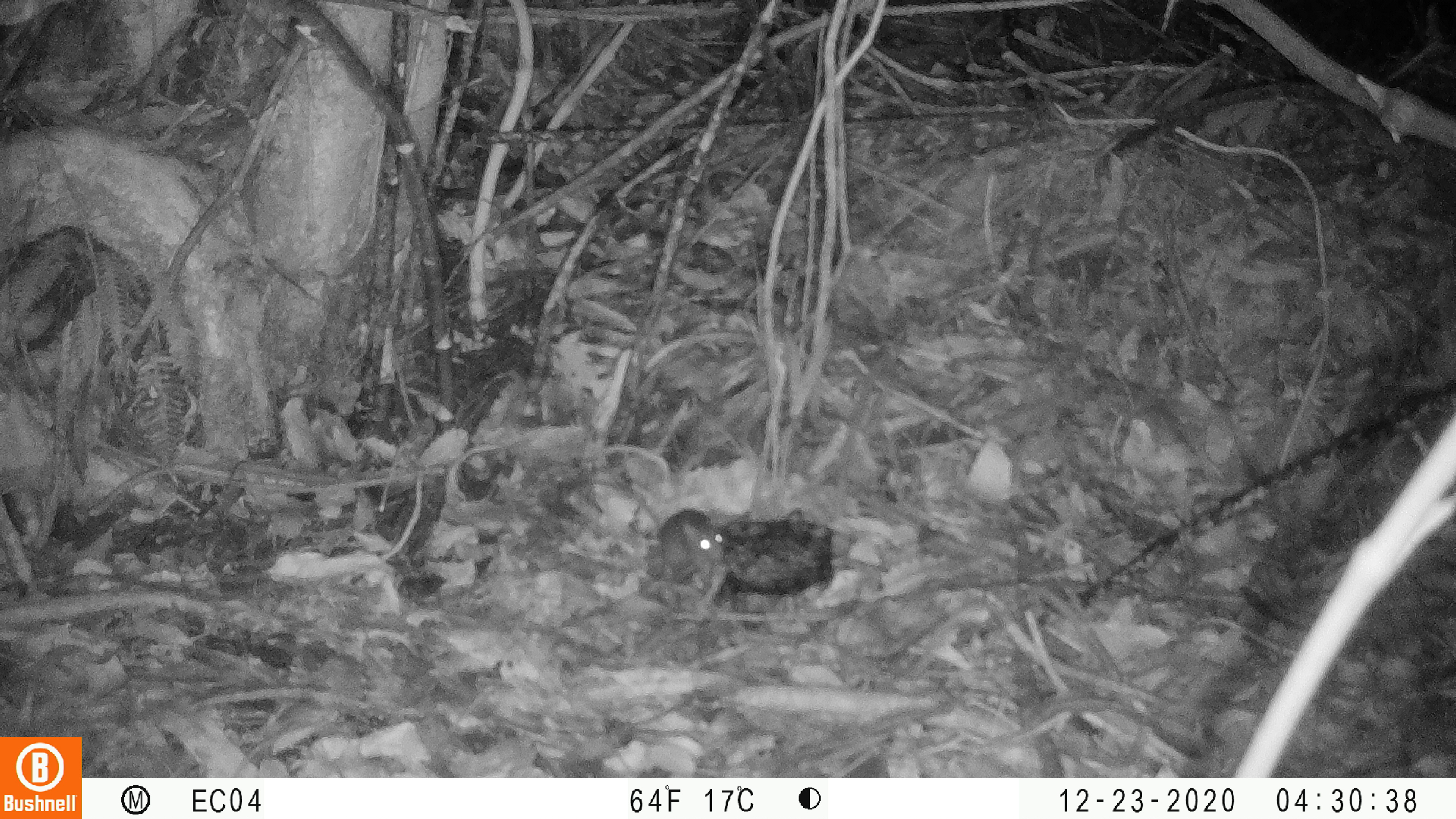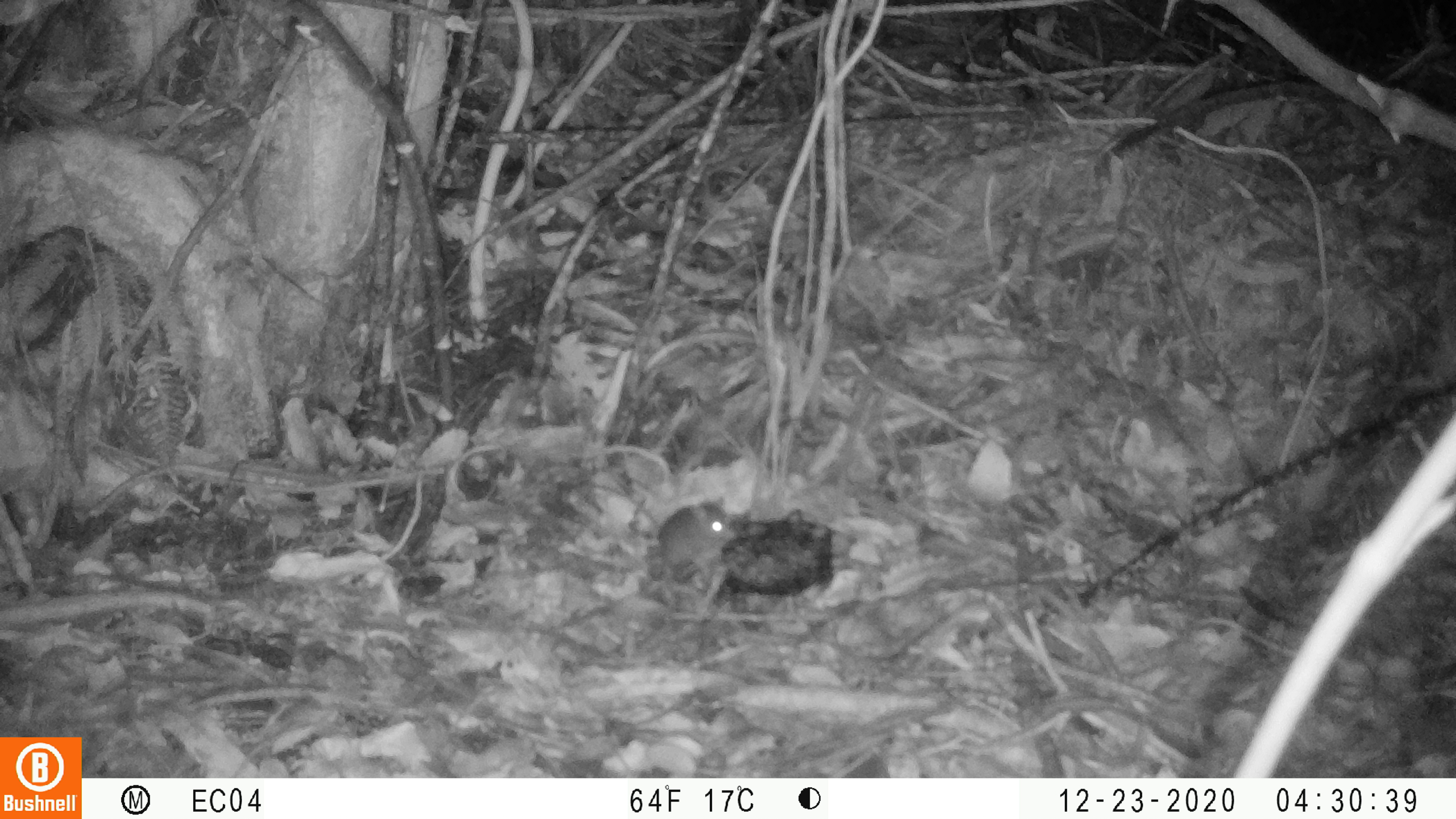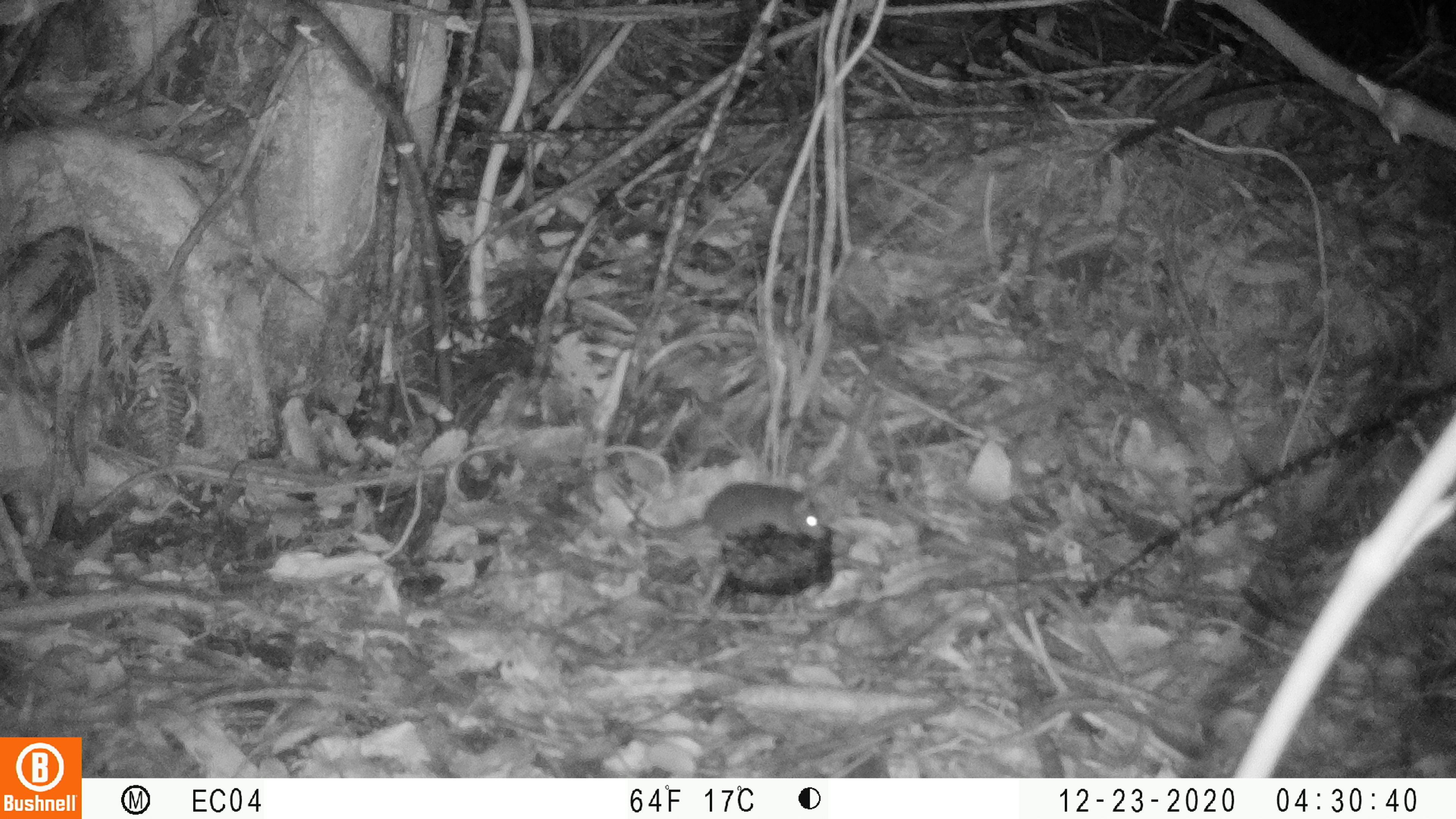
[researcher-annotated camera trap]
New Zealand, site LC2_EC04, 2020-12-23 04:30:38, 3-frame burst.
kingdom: Animalia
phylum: Chordata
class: Mammalia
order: Rodentia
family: Muridae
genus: Mus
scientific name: Mus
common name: mouse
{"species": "mouse (Mus)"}